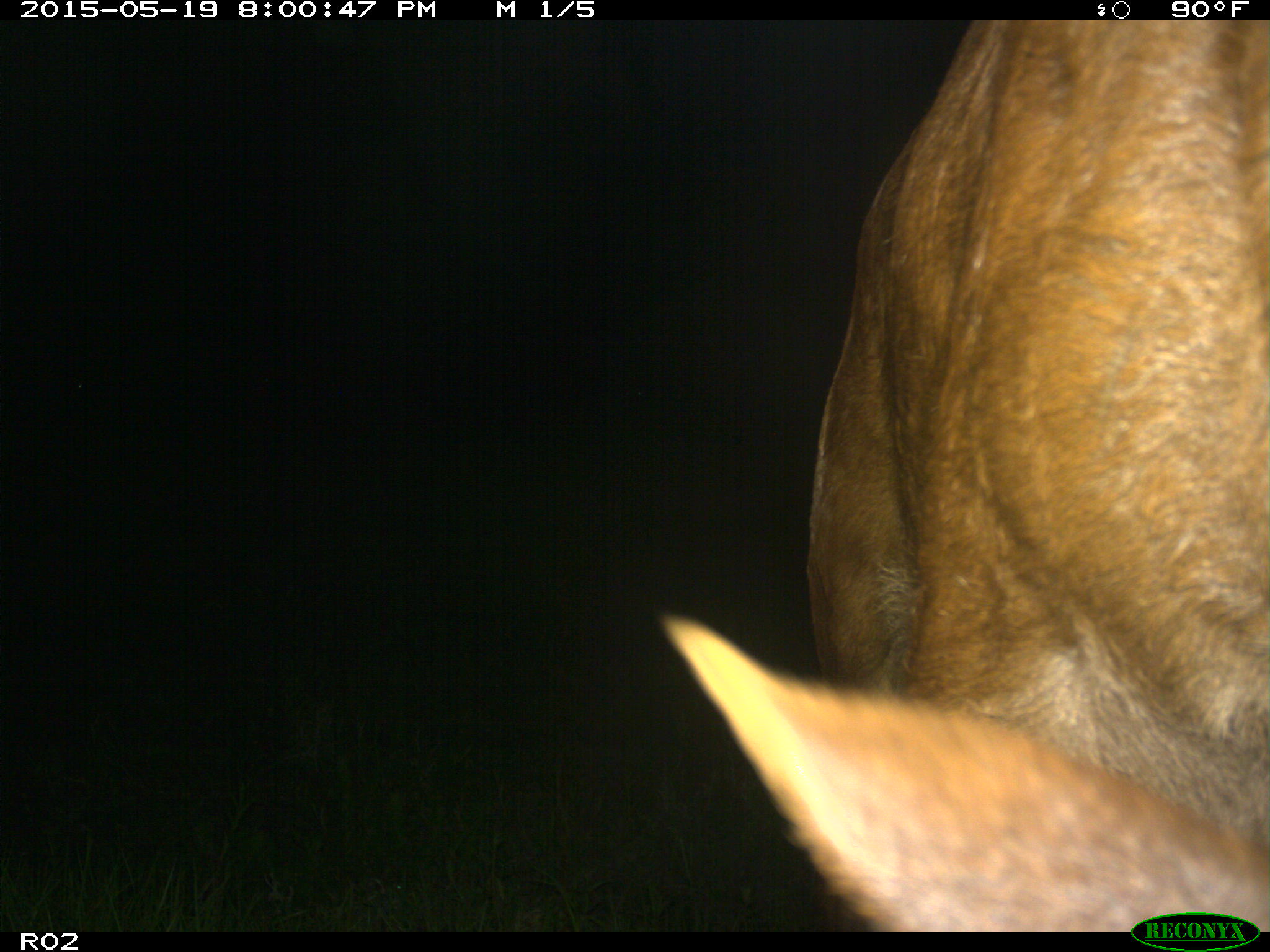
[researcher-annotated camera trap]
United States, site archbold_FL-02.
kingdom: Animalia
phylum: Chordata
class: Mammalia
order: Artiodactyla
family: Bovidae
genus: Bos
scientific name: Bos taurus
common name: domestic cow